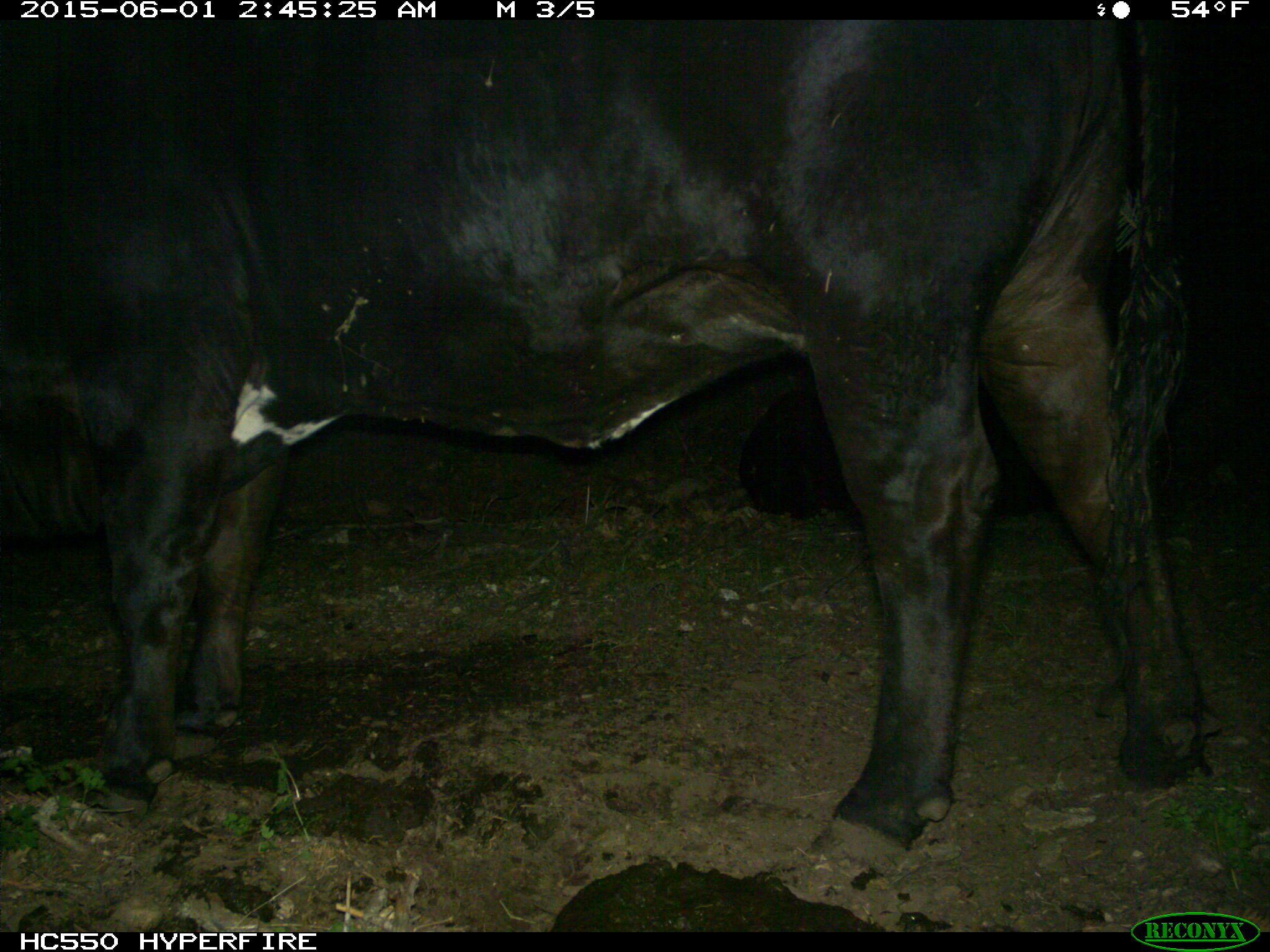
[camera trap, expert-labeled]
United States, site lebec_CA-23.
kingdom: Animalia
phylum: Chordata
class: Mammalia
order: Artiodactyla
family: Bovidae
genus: Bos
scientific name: Bos taurus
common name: domestic cow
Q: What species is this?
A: Bos taurus (domestic cow).